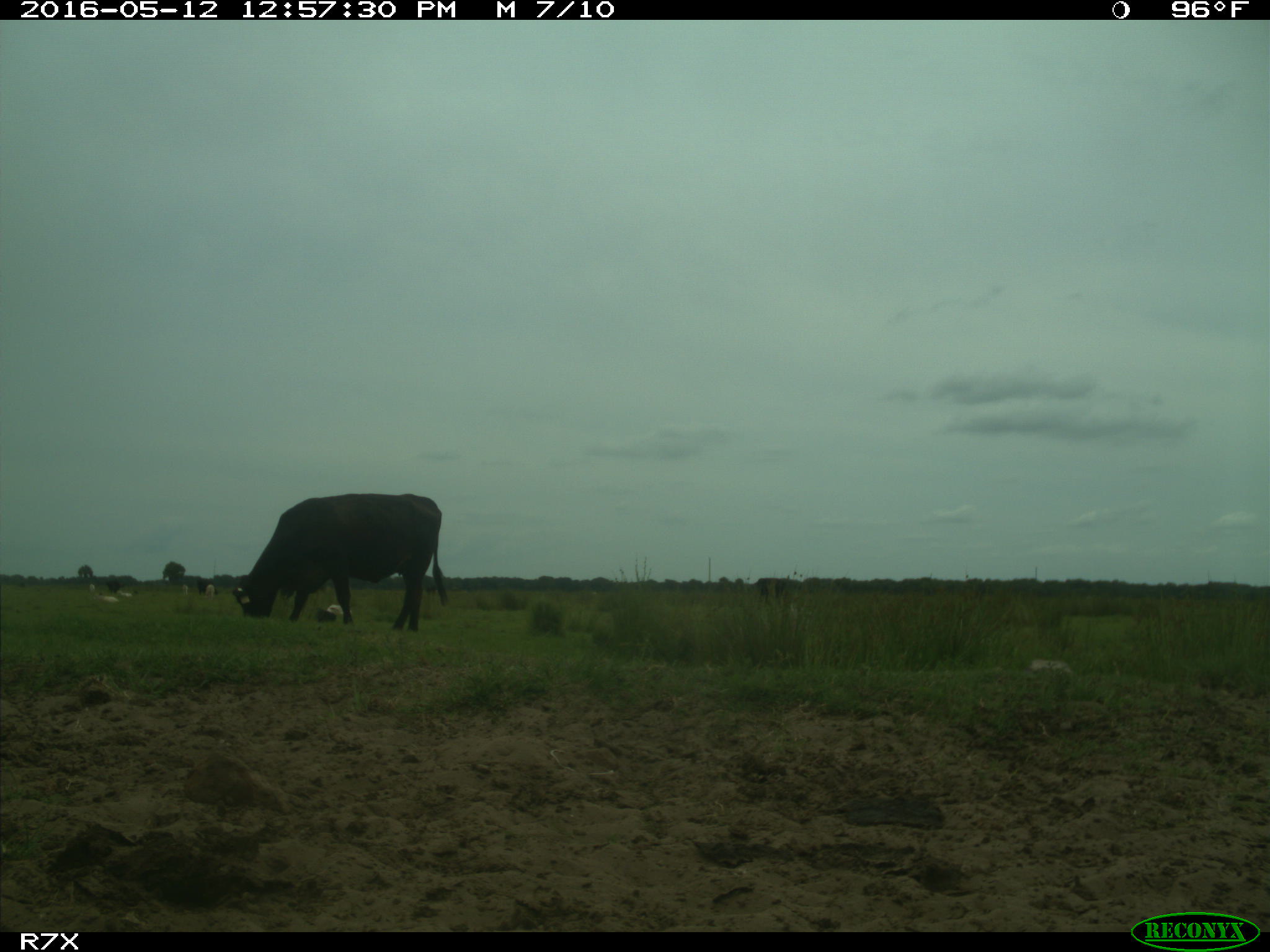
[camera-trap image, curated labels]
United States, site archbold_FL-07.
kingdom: Animalia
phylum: Chordata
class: Mammalia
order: Artiodactyla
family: Bovidae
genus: Bos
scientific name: Bos taurus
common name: domestic cow